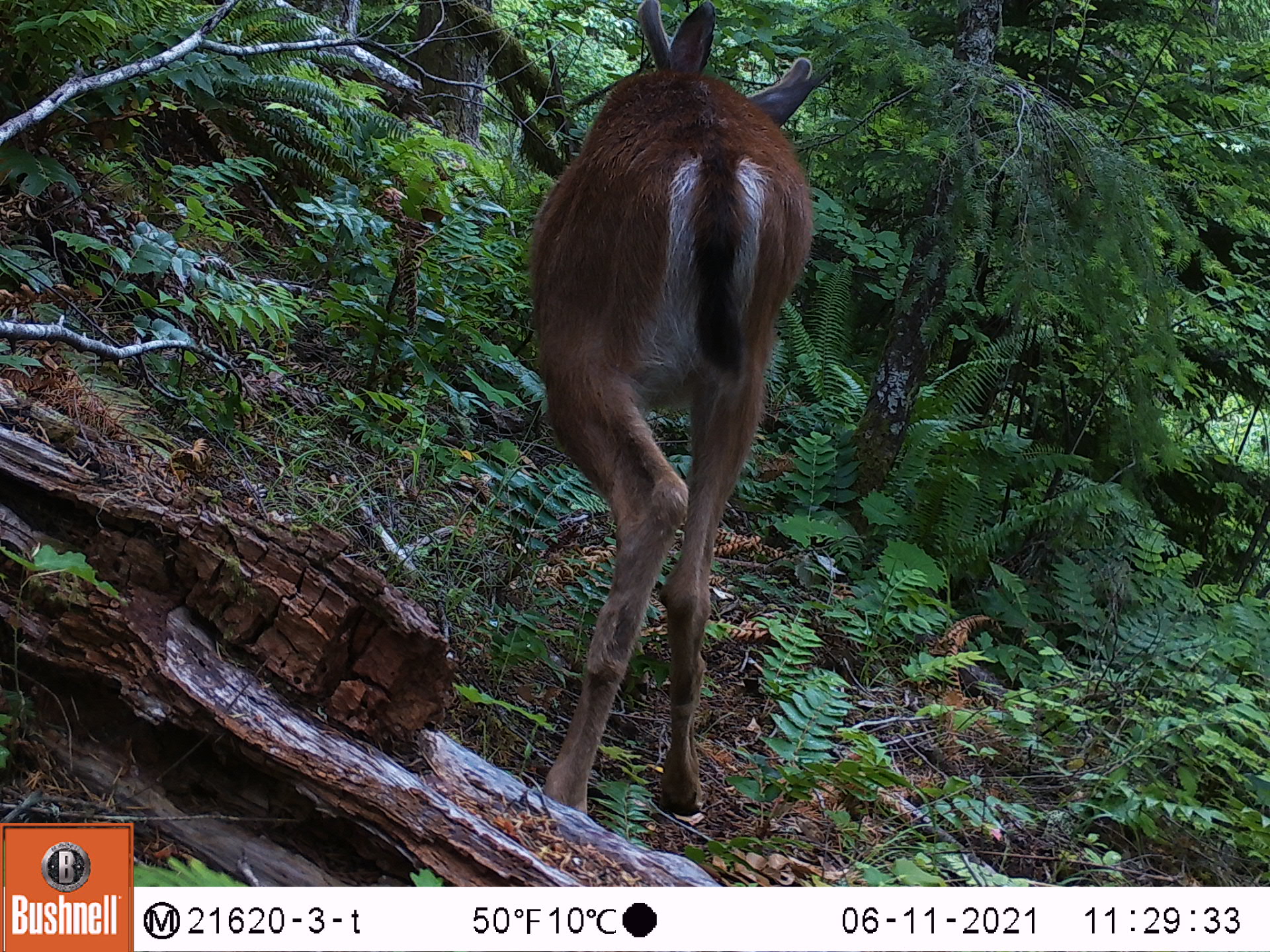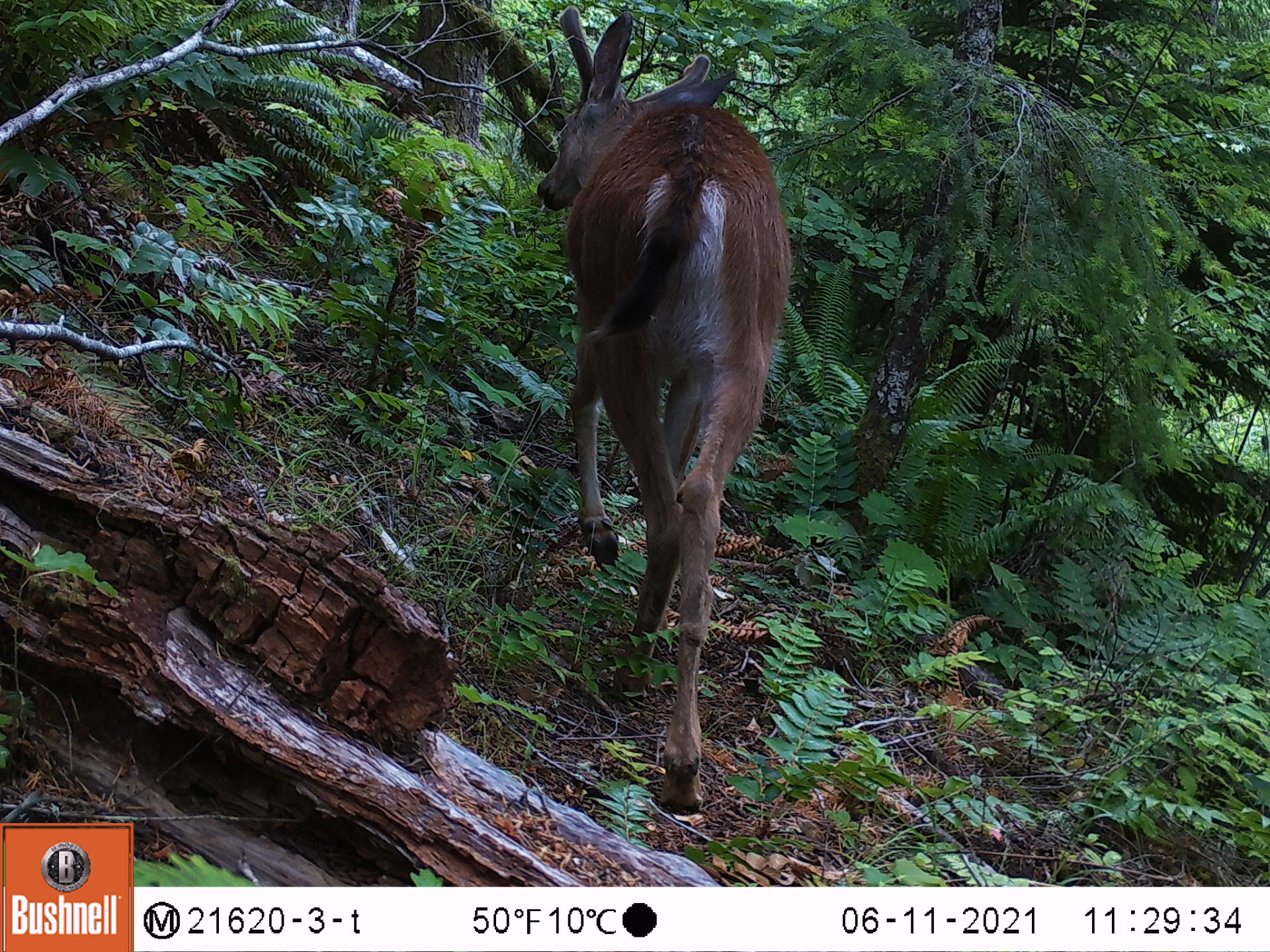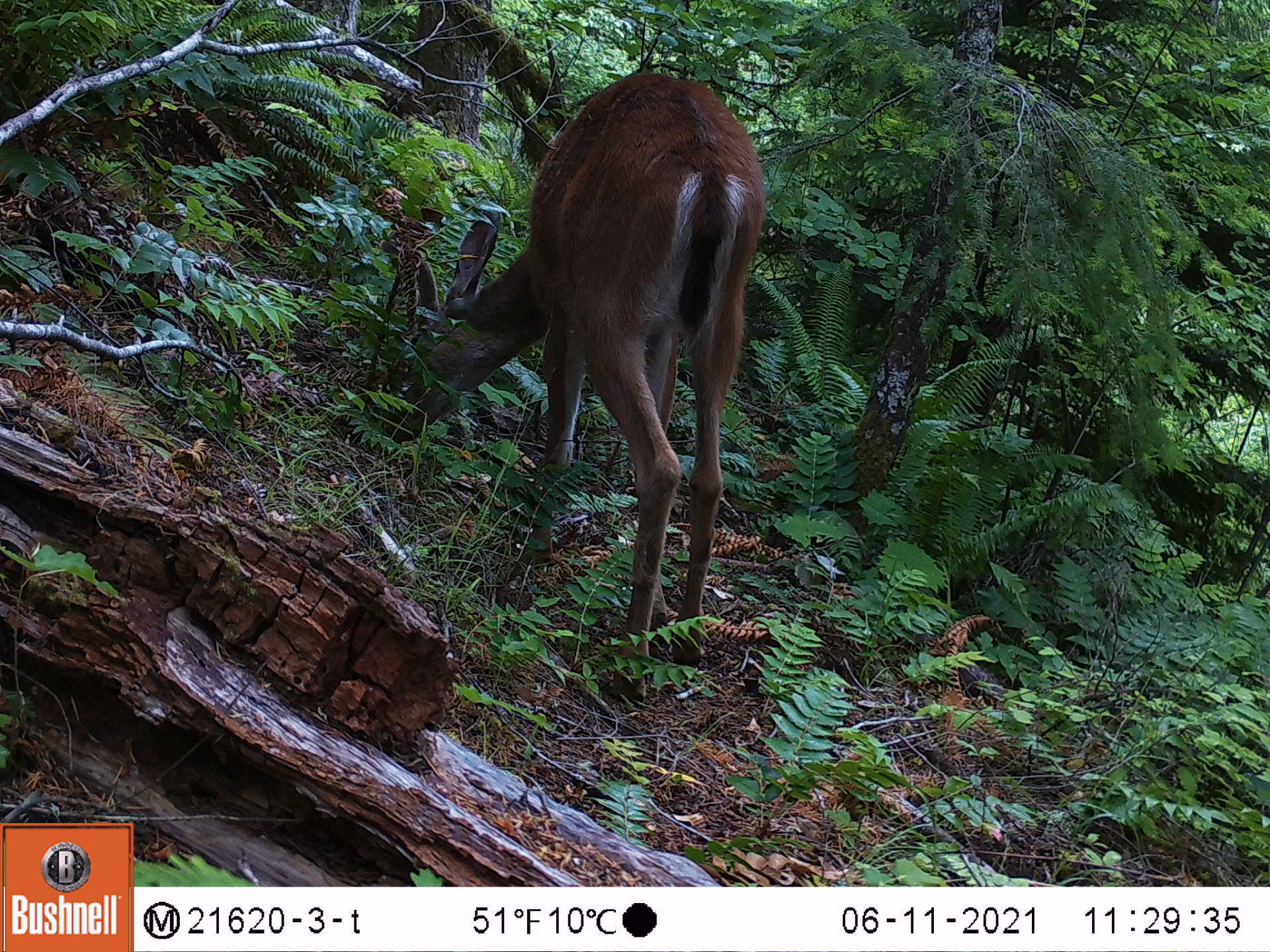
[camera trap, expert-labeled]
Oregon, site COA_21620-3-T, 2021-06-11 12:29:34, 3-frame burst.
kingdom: Animalia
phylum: Chordata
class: Mammalia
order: Artiodactyla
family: Cervidae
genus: Odocoileus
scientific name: Odocoileus hemionus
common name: black-tailed deer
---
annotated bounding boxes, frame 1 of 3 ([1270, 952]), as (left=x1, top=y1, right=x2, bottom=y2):
black-tailed deer: (left=488, top=0, right=838, bottom=852)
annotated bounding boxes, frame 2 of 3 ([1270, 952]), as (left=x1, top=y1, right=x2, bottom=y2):
black-tailed deer: (left=506, top=3, right=810, bottom=836)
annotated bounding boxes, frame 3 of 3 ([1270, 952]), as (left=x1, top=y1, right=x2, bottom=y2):
black-tailed deer: (left=368, top=57, right=779, bottom=714)